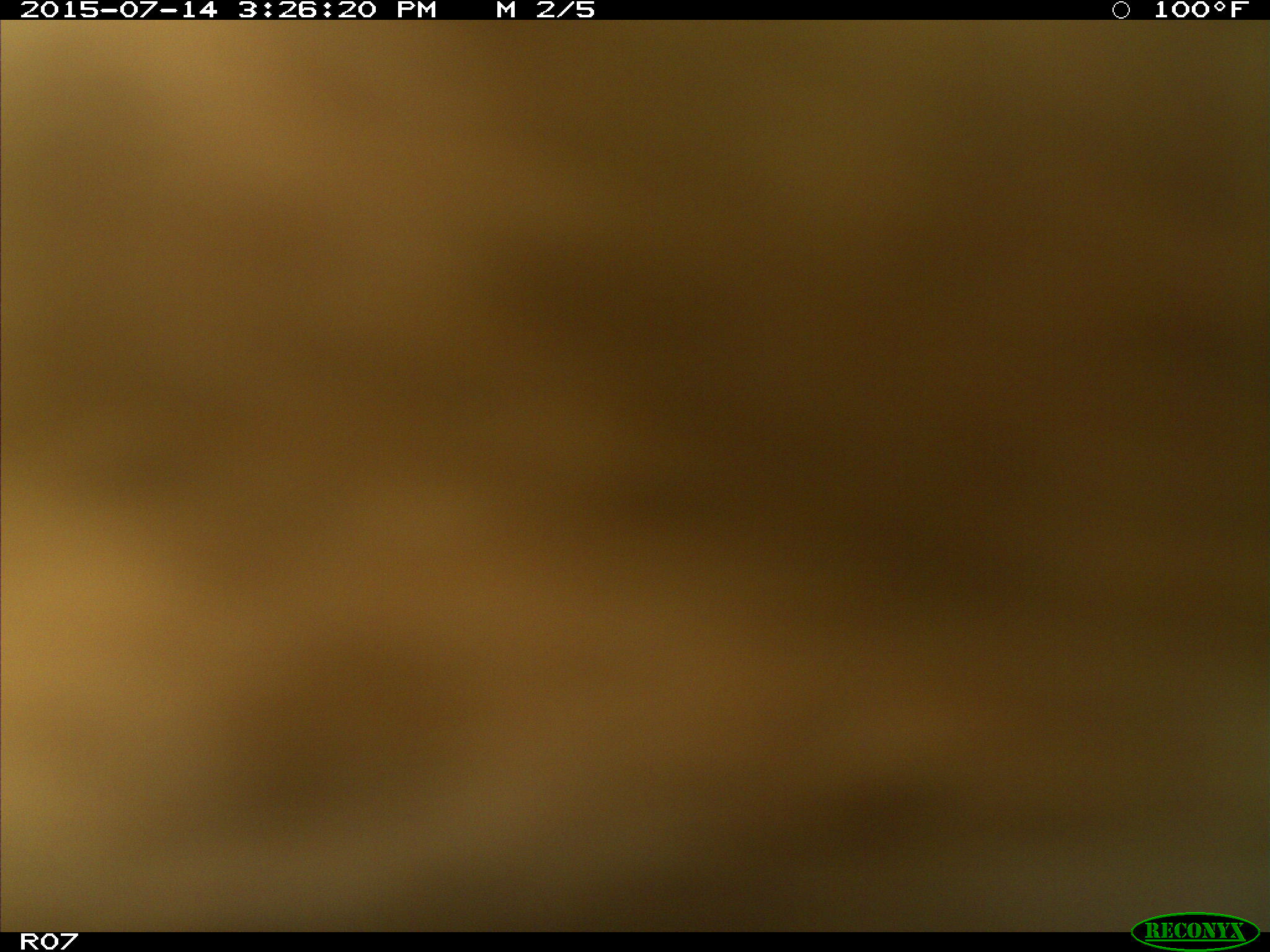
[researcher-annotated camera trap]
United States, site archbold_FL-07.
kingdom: Animalia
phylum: Chordata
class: Mammalia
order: Artiodactyla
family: Bovidae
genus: Bos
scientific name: Bos taurus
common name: domestic cow